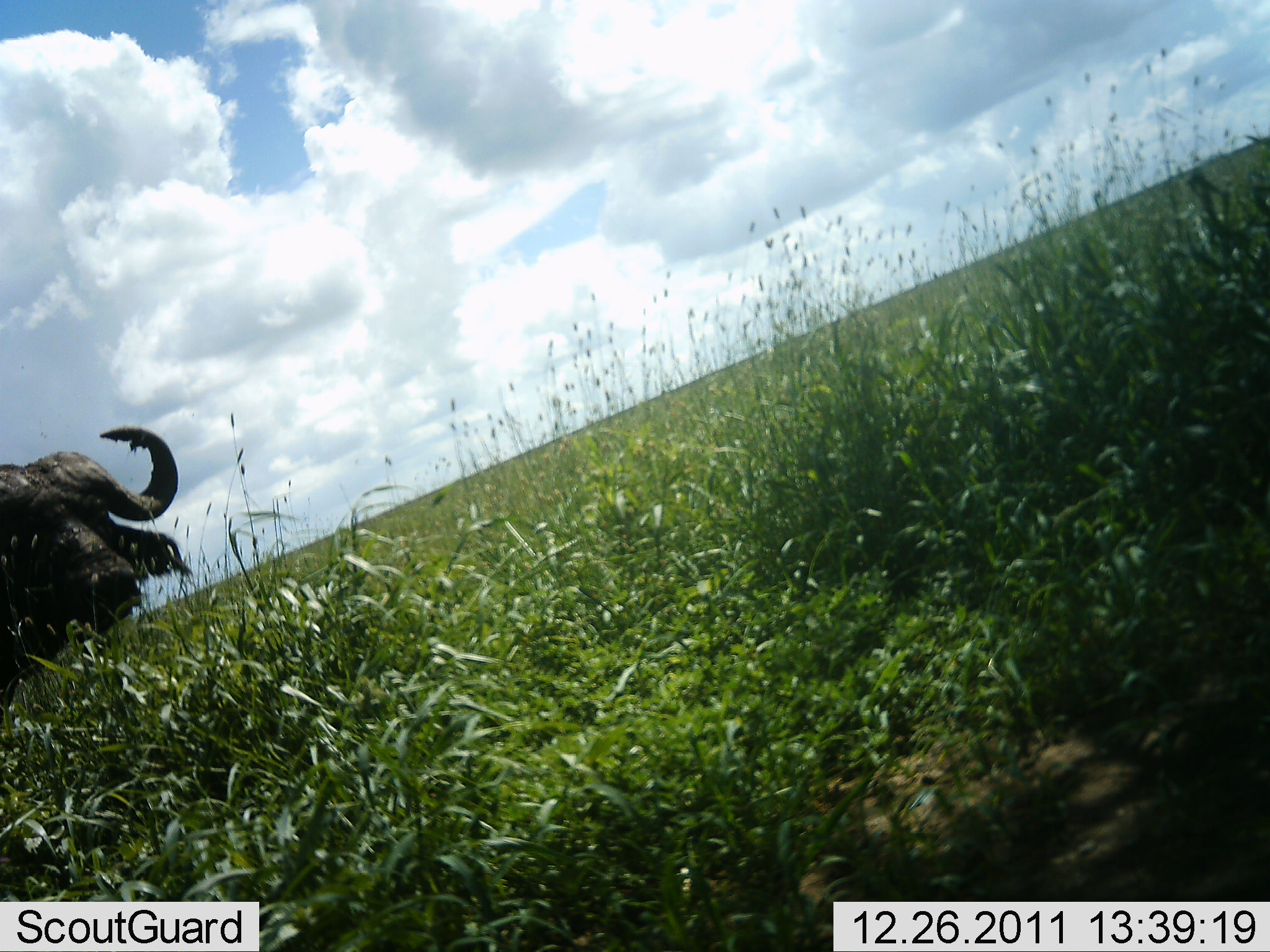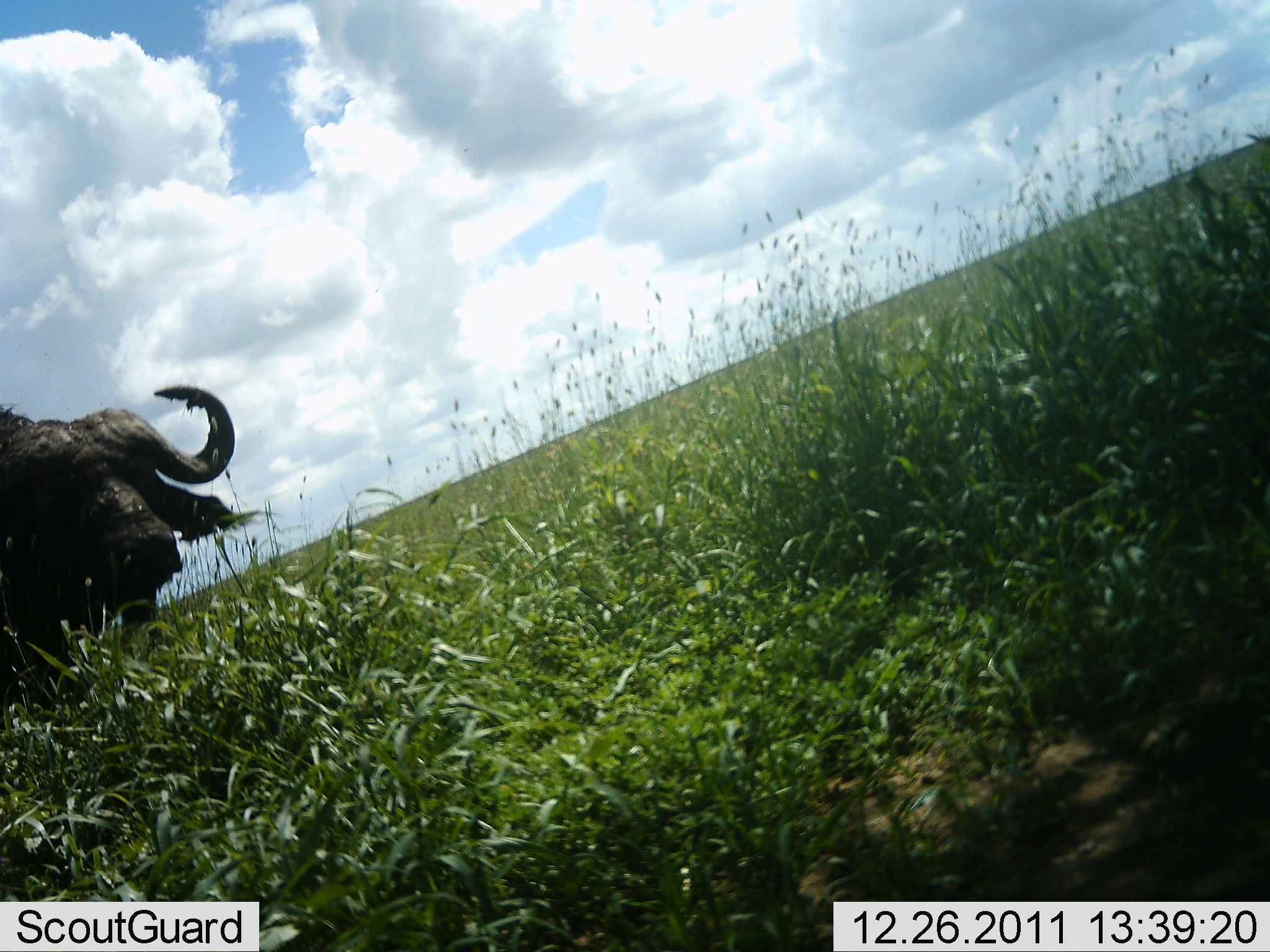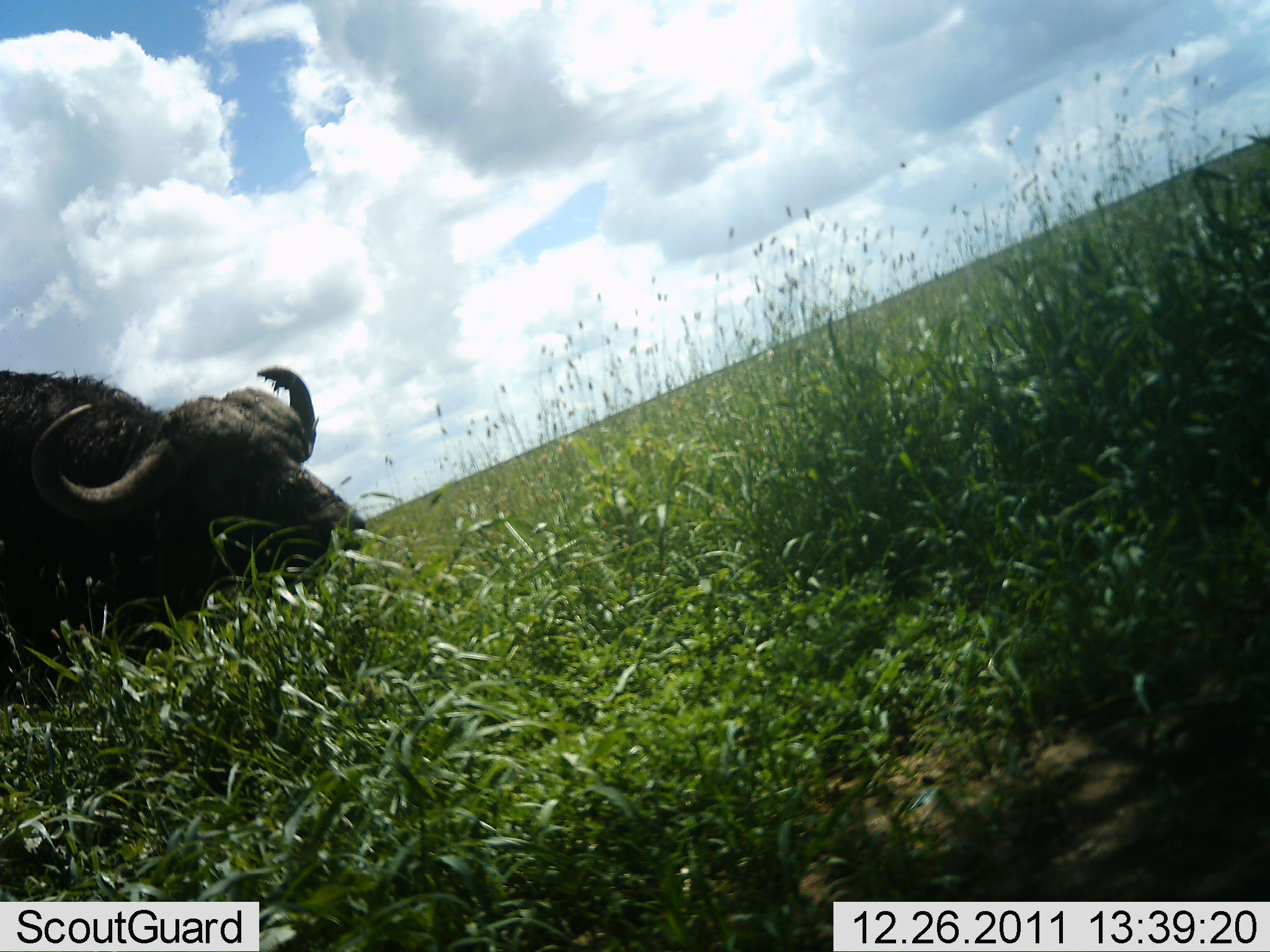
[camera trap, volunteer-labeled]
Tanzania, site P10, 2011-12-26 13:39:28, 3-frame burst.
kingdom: Animalia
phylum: Chordata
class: Mammalia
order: Artiodactyla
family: Bovidae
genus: Syncerus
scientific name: Syncerus caffer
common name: cape buffalo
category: buffalo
Buffalo (cape buffalo) (Syncerus caffer), count 1. Behavior (volunteer vote fractions): standing 0%, resting 0%, moving 100%, interacting 0%. Young present (vote fraction): 0%. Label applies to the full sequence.